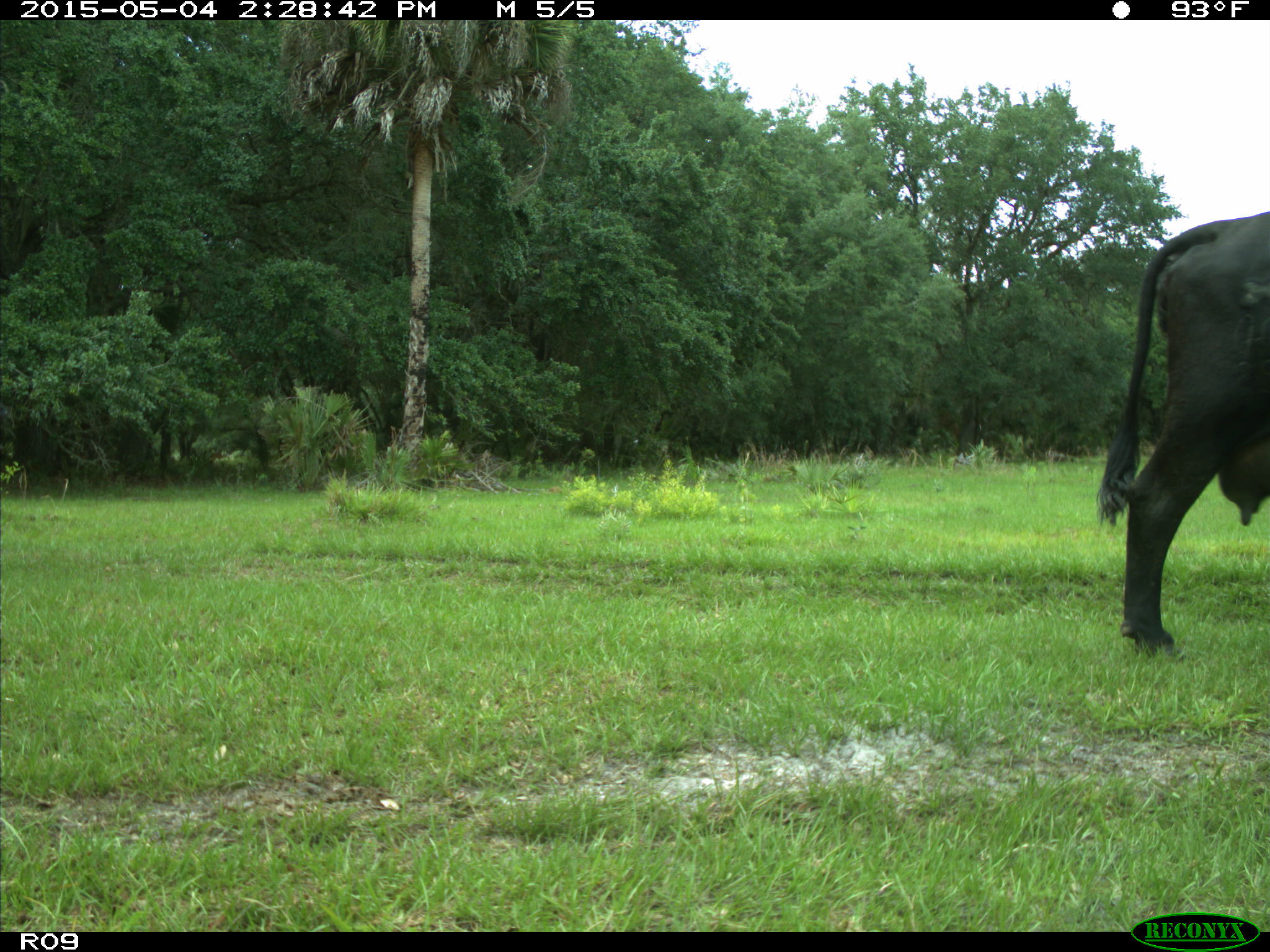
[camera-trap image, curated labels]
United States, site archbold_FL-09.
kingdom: Animalia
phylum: Chordata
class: Mammalia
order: Artiodactyla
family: Bovidae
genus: Bos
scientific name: Bos taurus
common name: domestic cow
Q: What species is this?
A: Bos taurus (domestic cow).